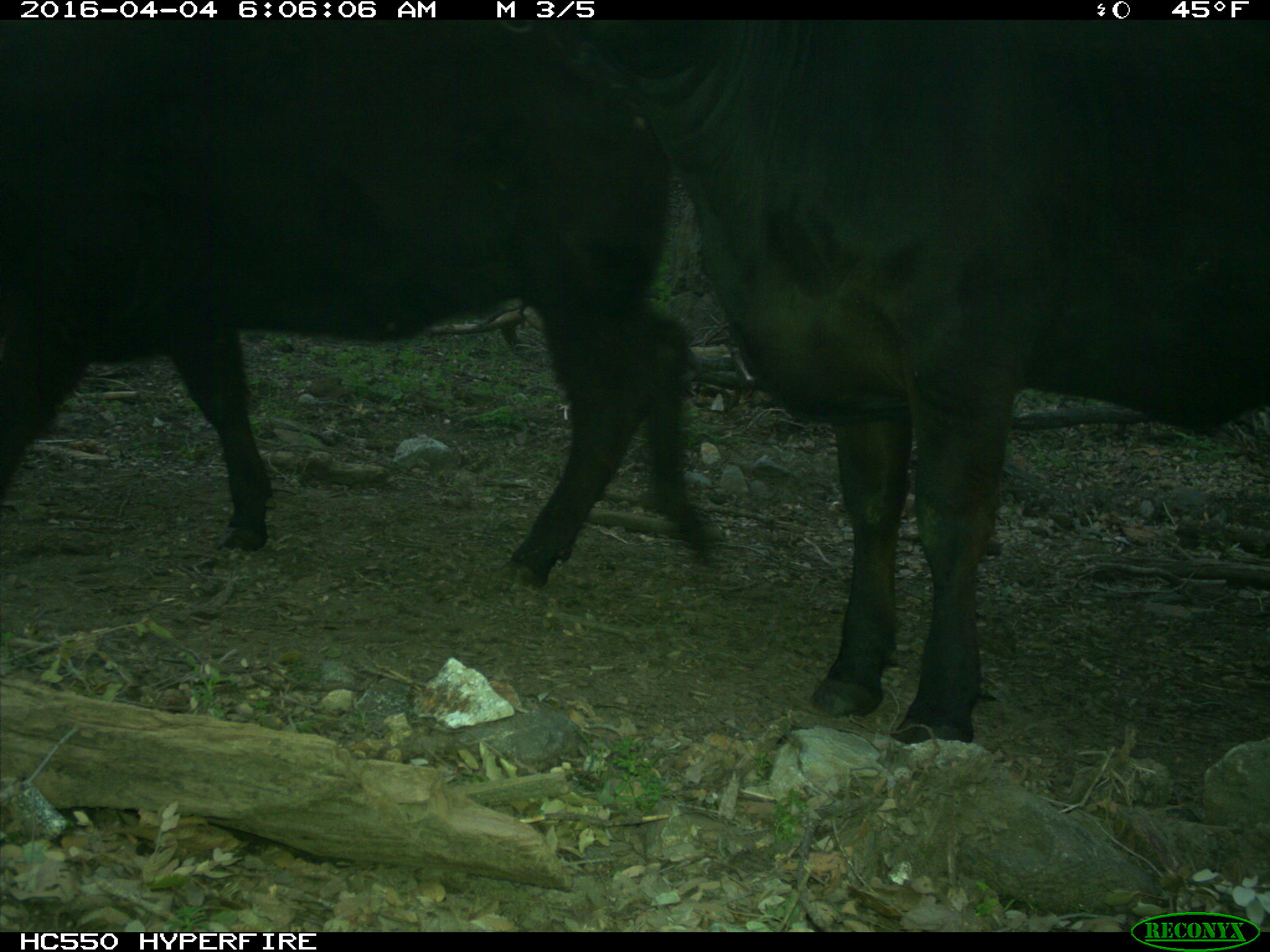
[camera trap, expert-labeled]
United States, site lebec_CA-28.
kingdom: Animalia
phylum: Chordata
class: Mammalia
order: Artiodactyla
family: Bovidae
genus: Bos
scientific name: Bos taurus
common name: domestic cow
Bos taurus (domestic cow).